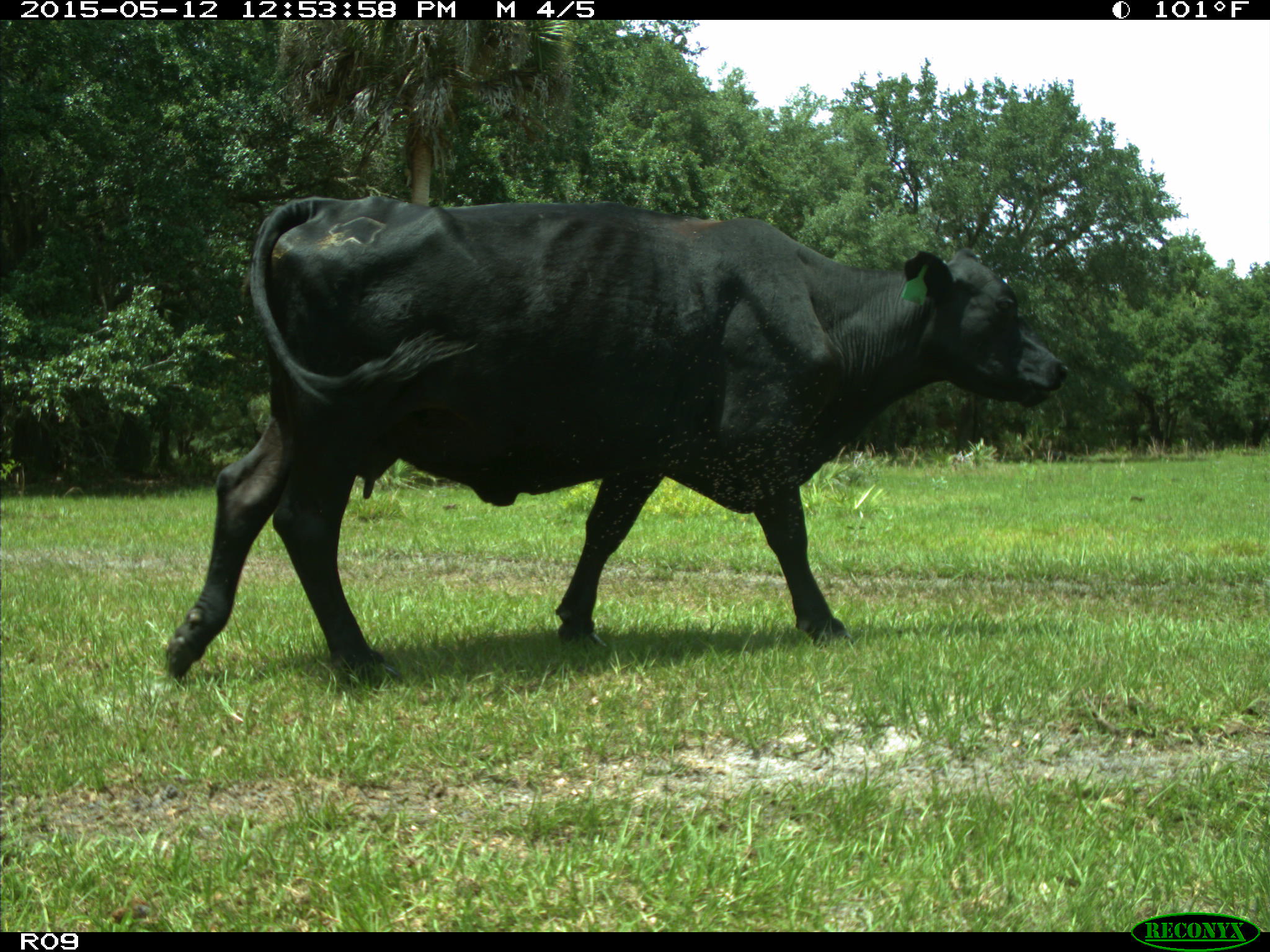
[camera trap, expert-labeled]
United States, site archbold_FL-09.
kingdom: Animalia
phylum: Chordata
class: Mammalia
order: Artiodactyla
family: Bovidae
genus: Bos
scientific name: Bos taurus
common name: domestic cow